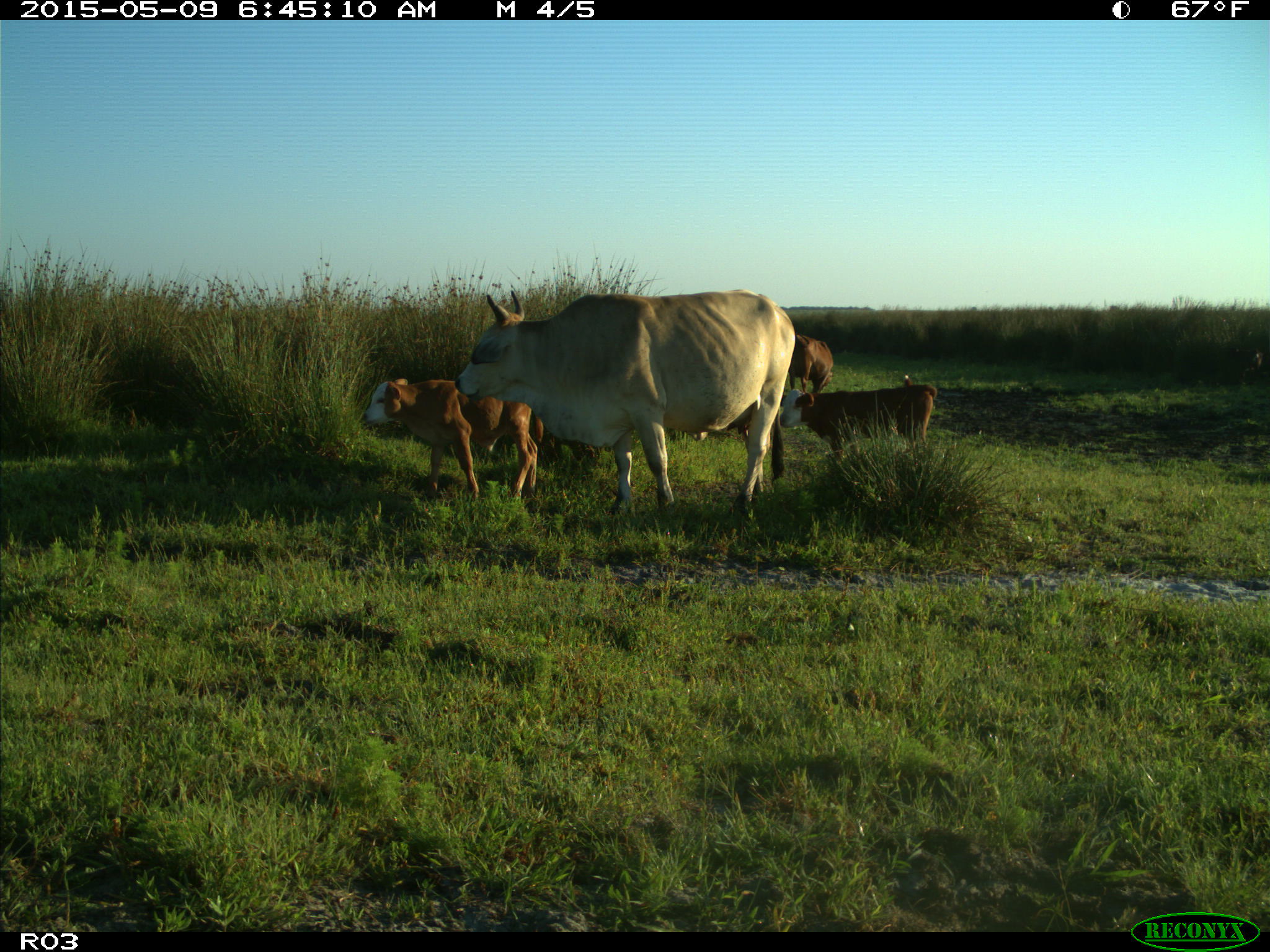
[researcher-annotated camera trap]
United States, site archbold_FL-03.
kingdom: Animalia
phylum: Chordata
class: Mammalia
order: Artiodactyla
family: Bovidae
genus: Bos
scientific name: Bos taurus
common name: domestic cow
Bos taurus (domestic cow).